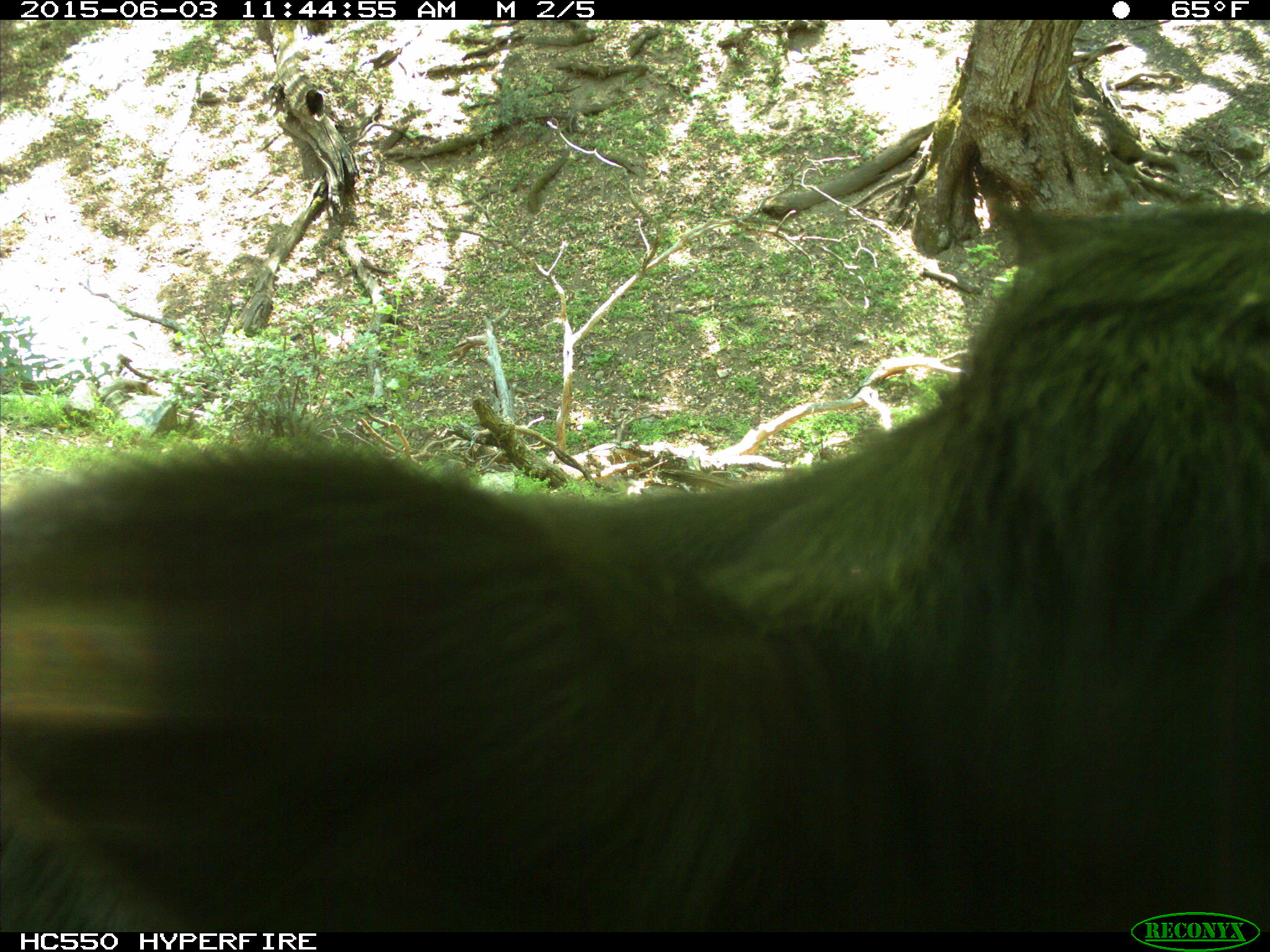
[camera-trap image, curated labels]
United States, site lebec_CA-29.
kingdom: Animalia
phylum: Chordata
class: Mammalia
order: Artiodactyla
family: Bovidae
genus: Bos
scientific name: Bos taurus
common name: domestic cow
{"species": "Bos taurus (domestic cow)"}